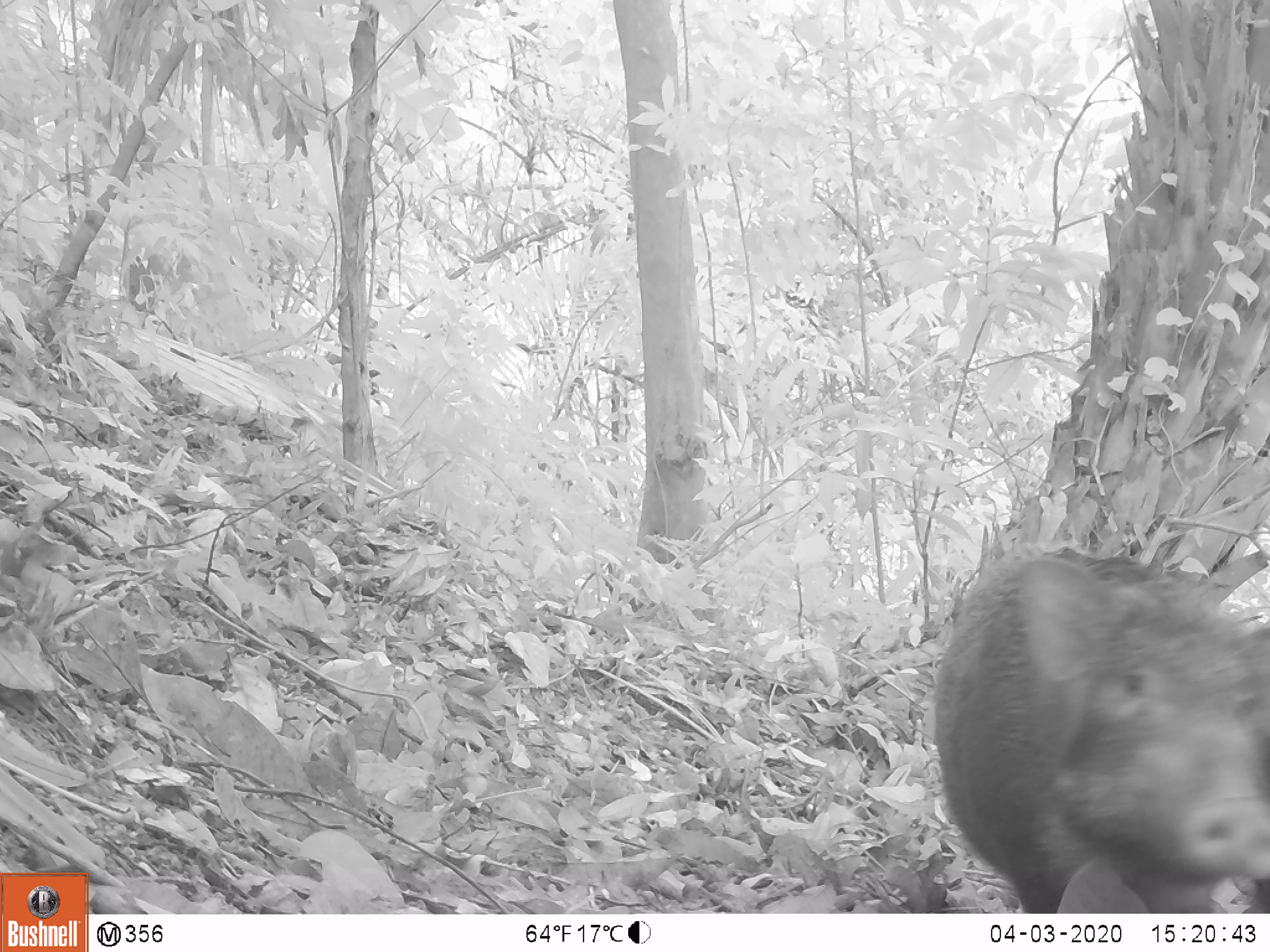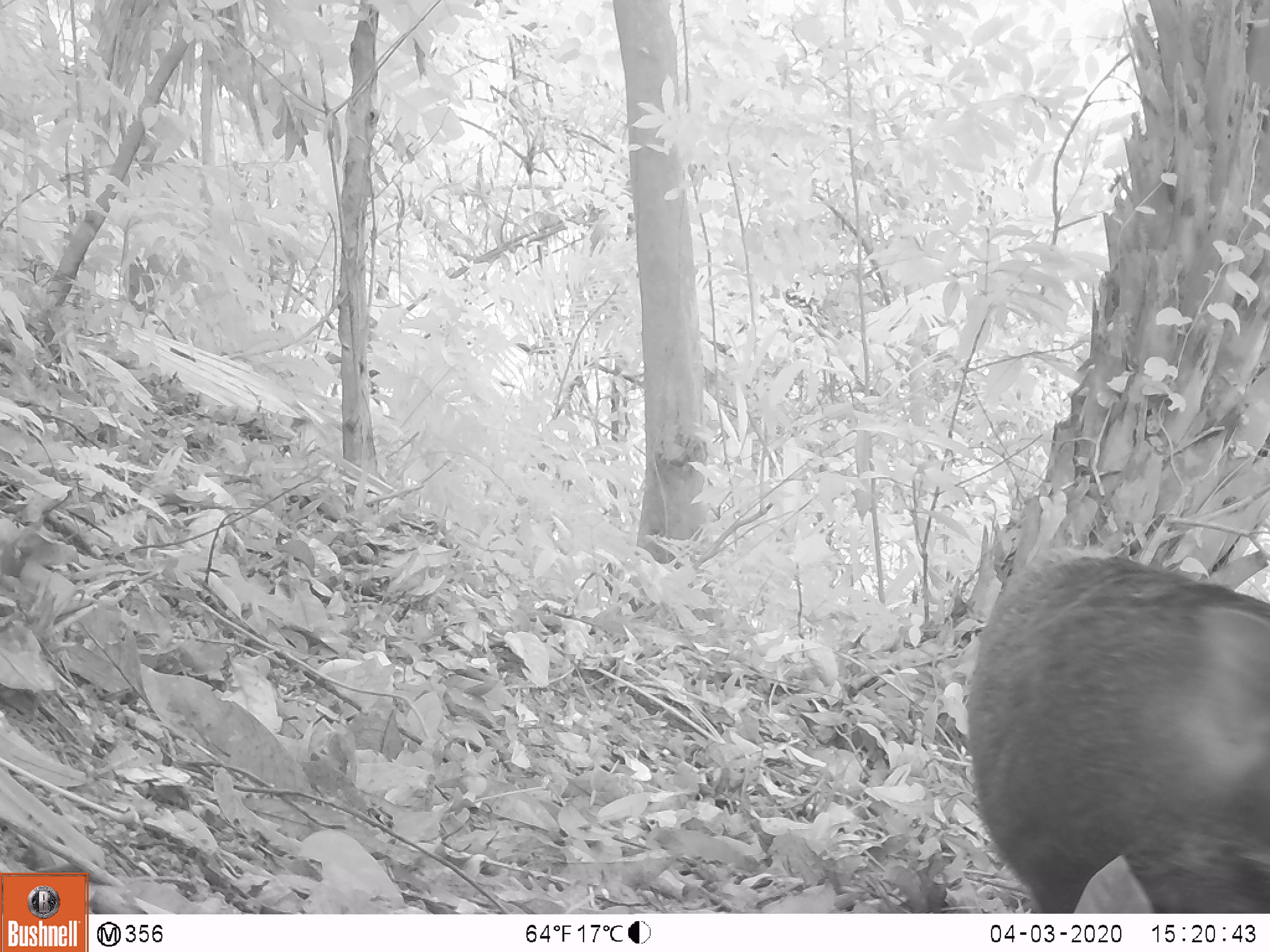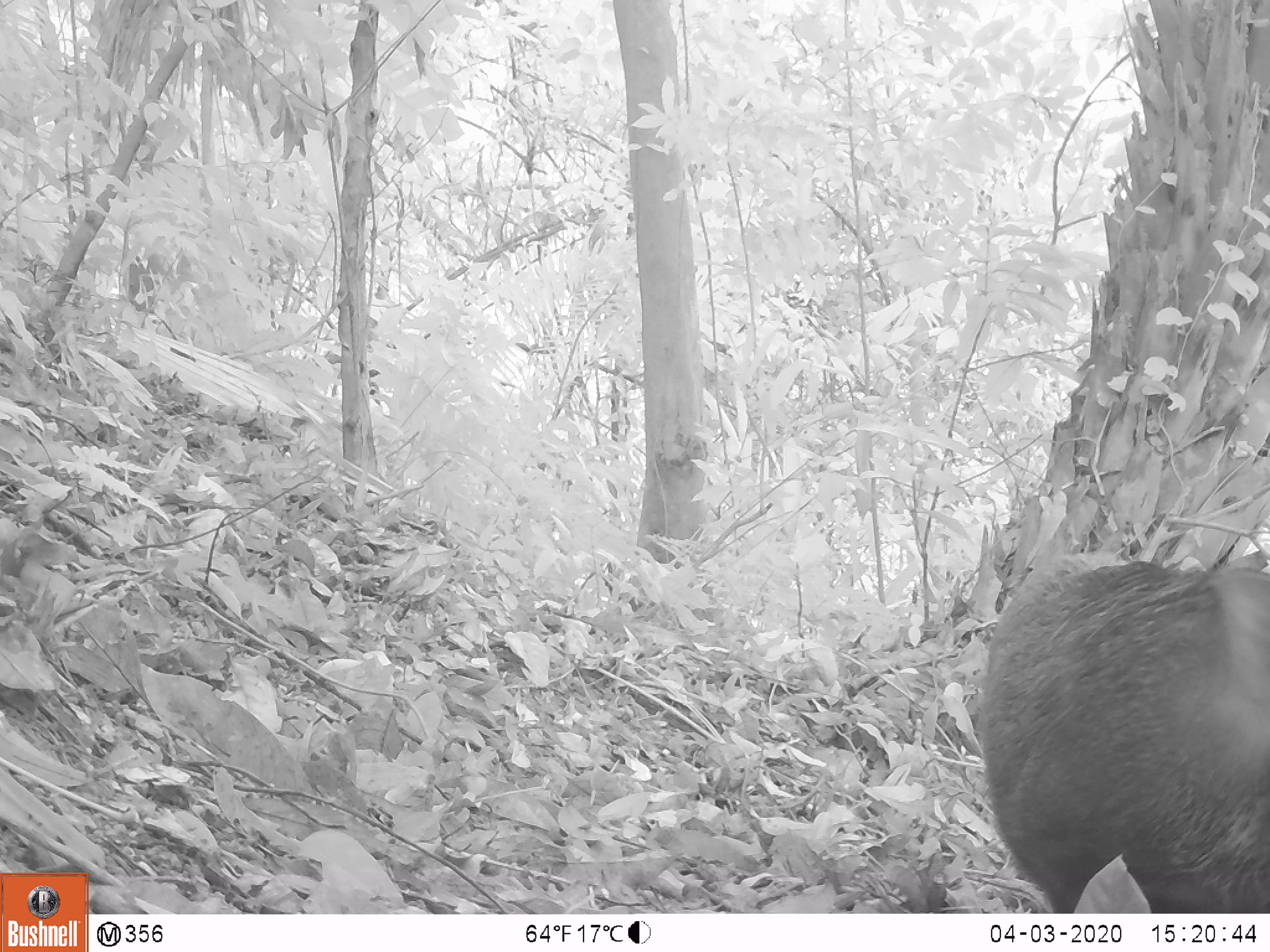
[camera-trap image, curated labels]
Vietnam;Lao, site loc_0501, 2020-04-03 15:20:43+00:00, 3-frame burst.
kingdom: Animalia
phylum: Chordata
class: Mammalia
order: Artiodactyla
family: Suidae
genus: Sus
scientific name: Sus scrofa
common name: eurasian wild pig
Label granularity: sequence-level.